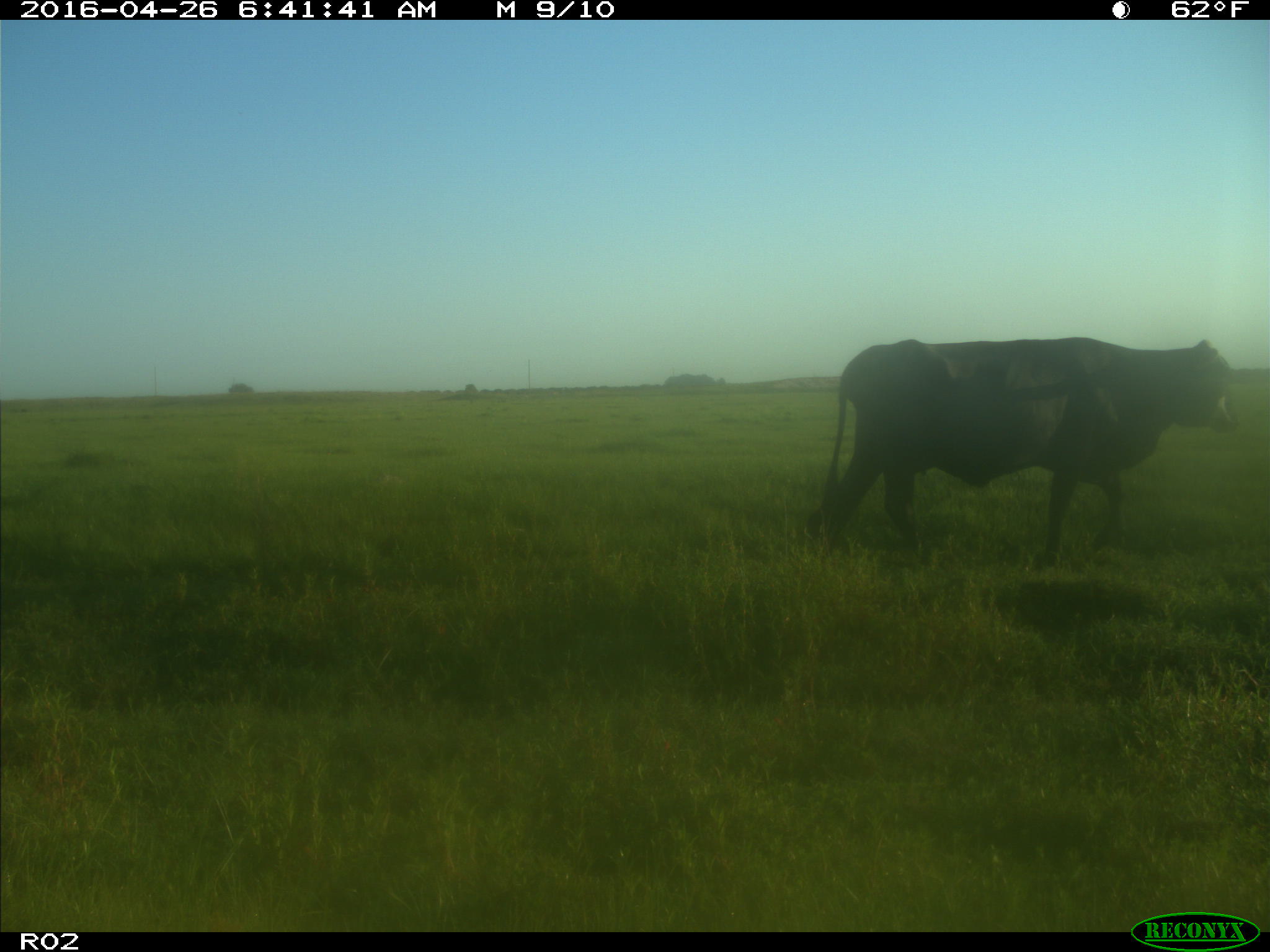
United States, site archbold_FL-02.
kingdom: Animalia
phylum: Chordata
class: Mammalia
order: Artiodactyla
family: Bovidae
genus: Bos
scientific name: Bos taurus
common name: domestic cow